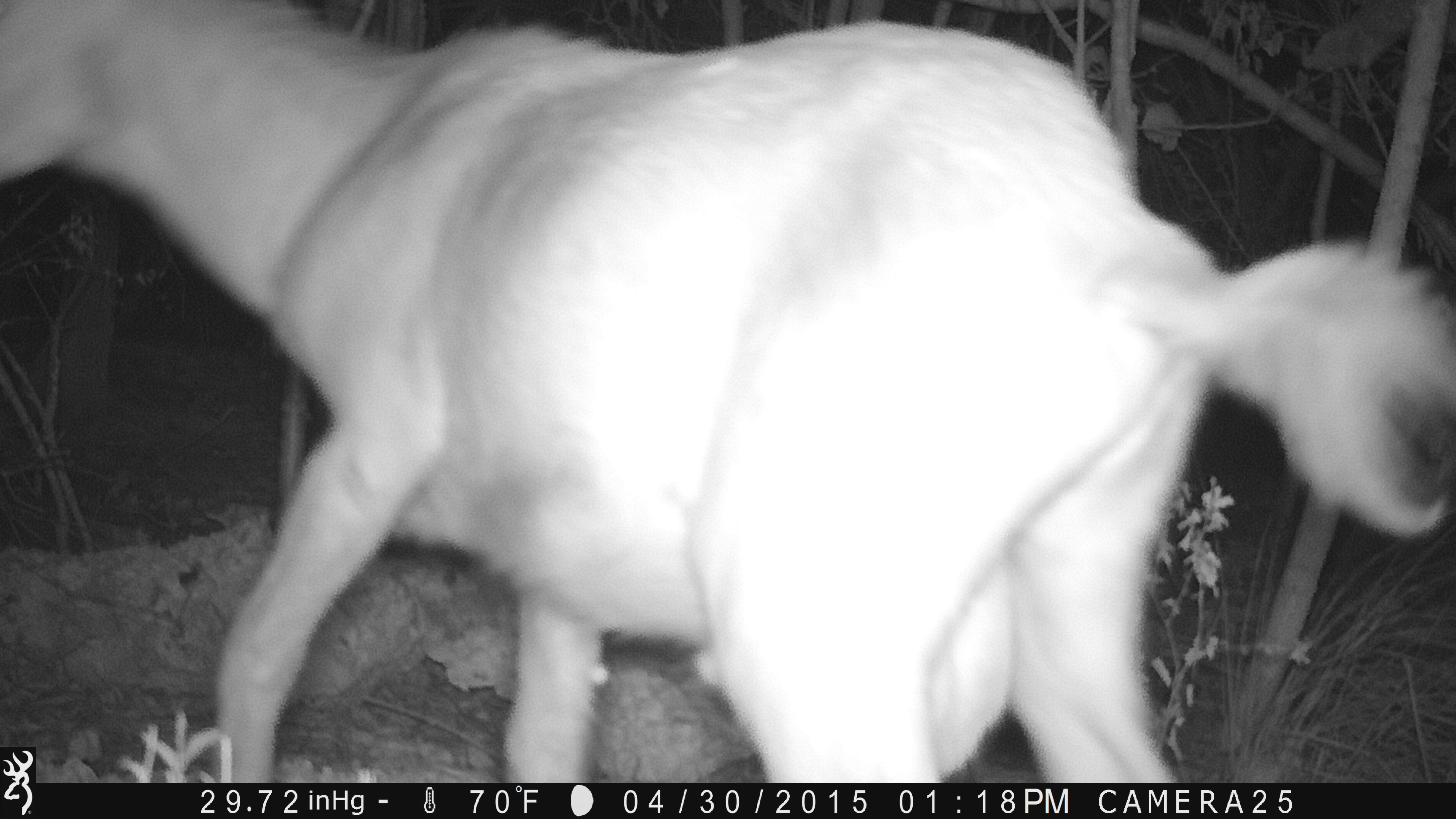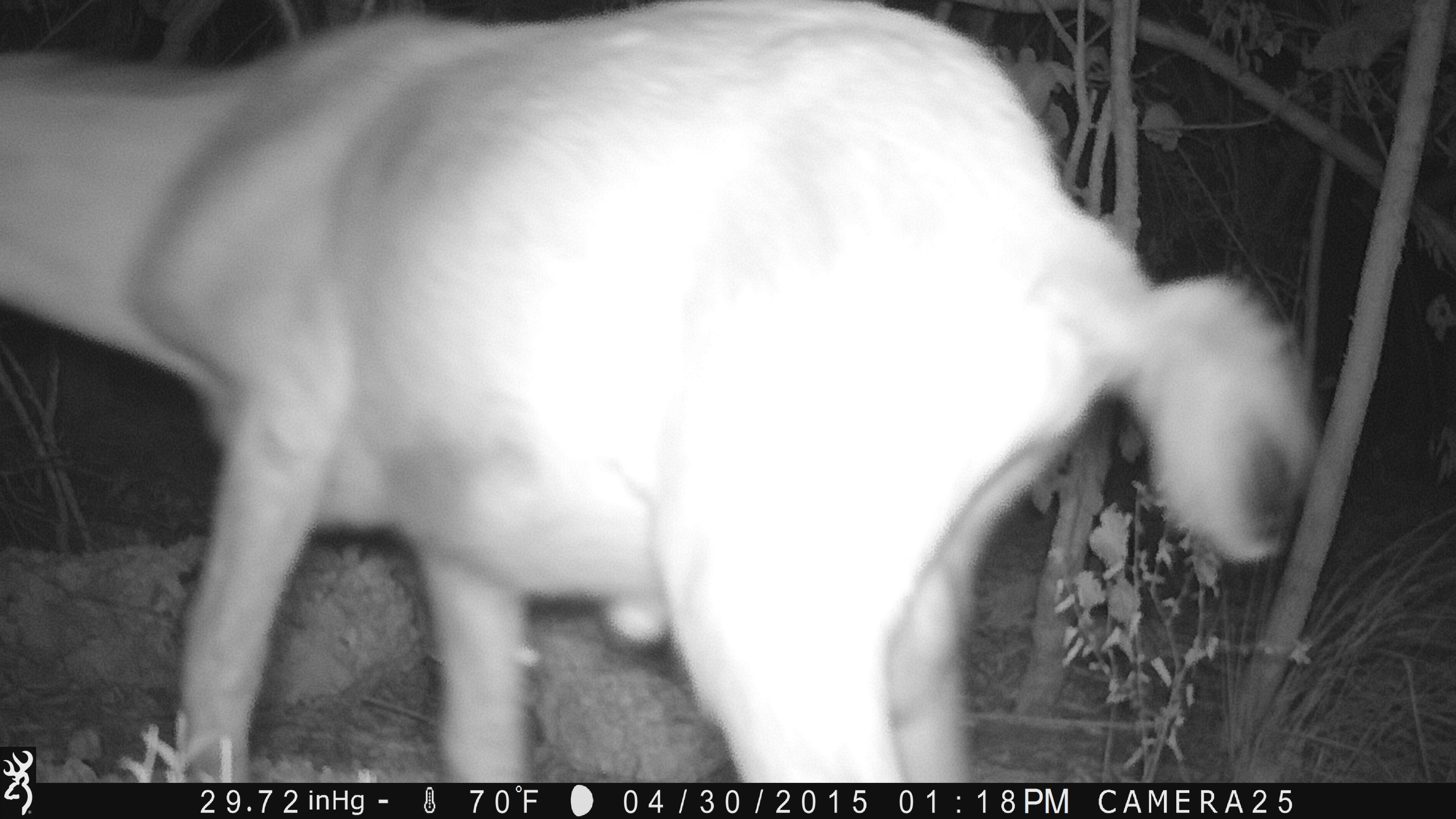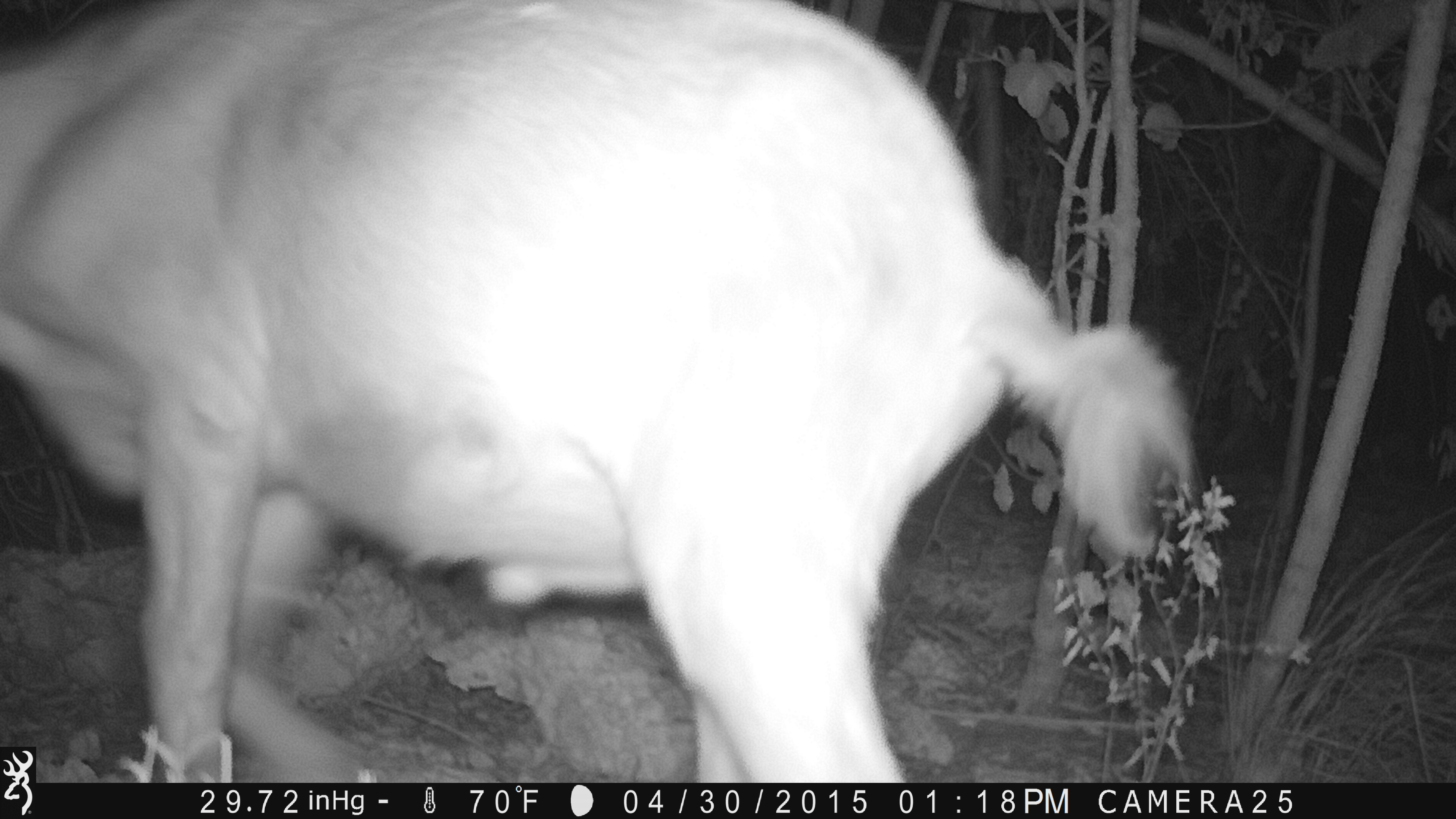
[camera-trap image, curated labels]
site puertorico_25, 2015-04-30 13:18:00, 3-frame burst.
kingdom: Animalia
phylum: Chordata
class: Mammalia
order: Artiodactyla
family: Bovidae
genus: Capra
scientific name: Capra hircus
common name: goat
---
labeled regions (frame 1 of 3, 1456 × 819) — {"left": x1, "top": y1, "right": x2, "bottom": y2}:
goat: {"left": 0, "top": 14, "right": 1456, "bottom": 742}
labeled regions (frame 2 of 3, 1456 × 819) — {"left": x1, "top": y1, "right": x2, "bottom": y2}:
goat: {"left": 63, "top": 9, "right": 1328, "bottom": 784}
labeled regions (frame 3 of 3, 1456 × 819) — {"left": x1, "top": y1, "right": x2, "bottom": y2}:
goat: {"left": 0, "top": 9, "right": 1196, "bottom": 790}